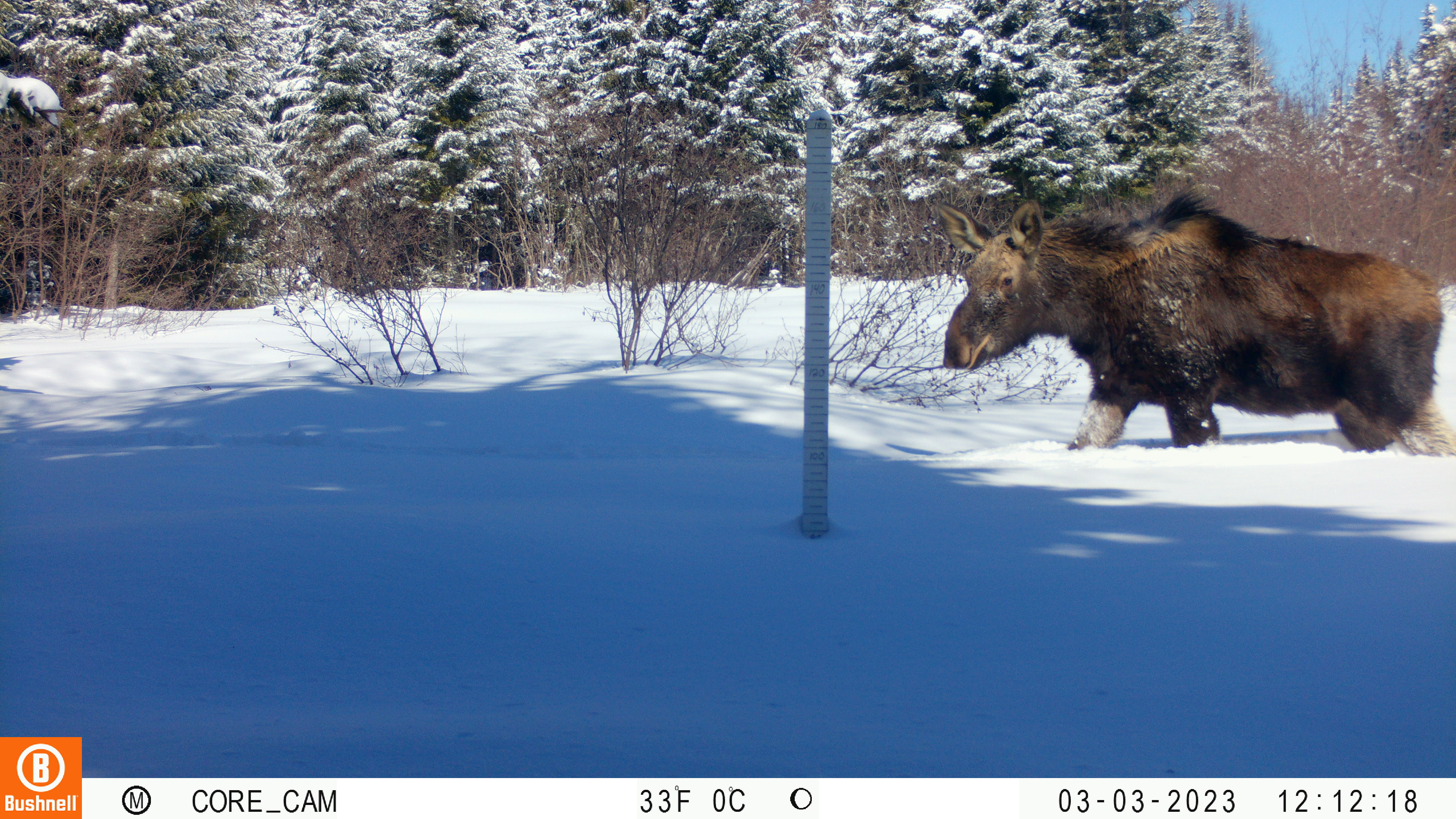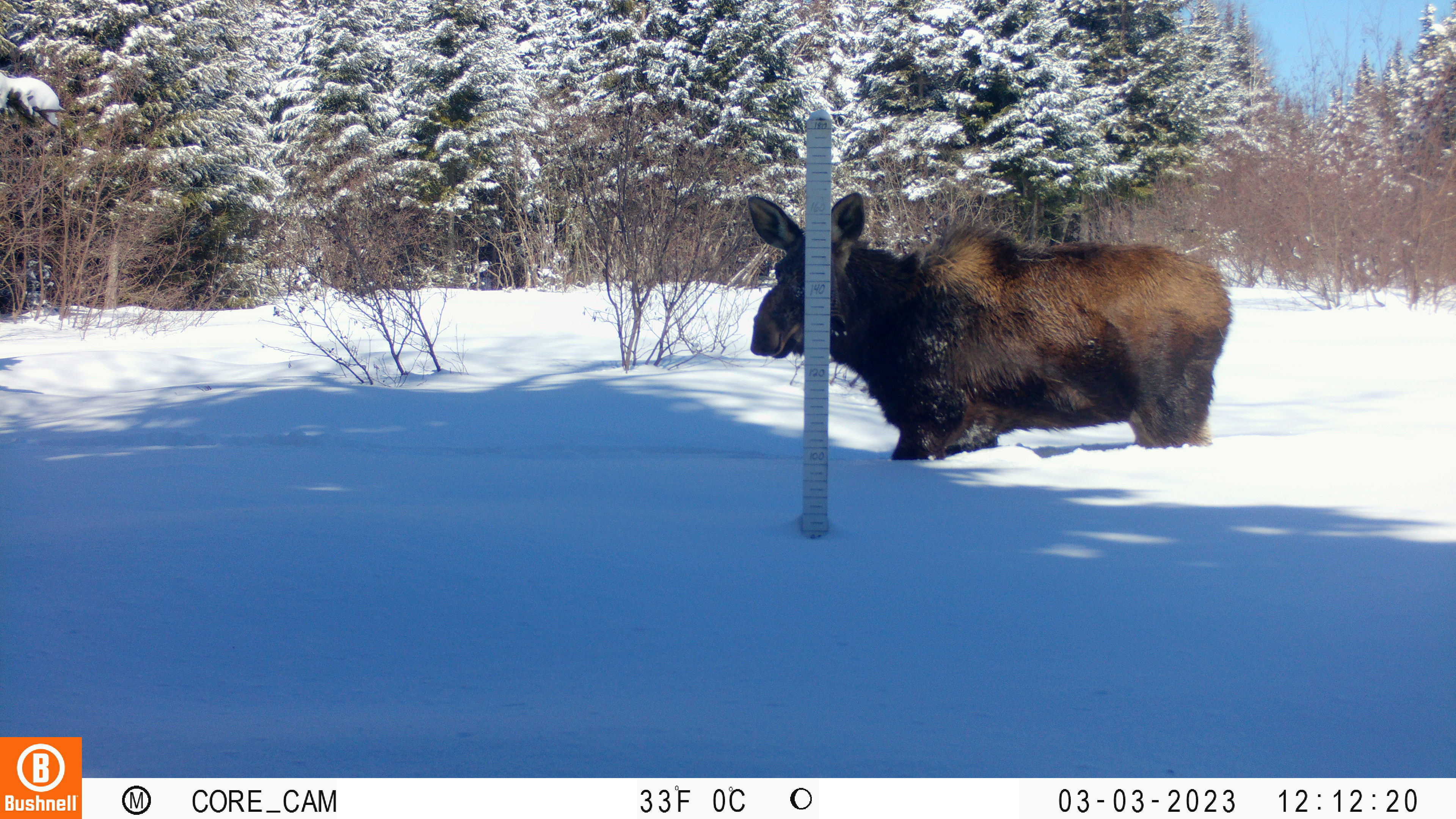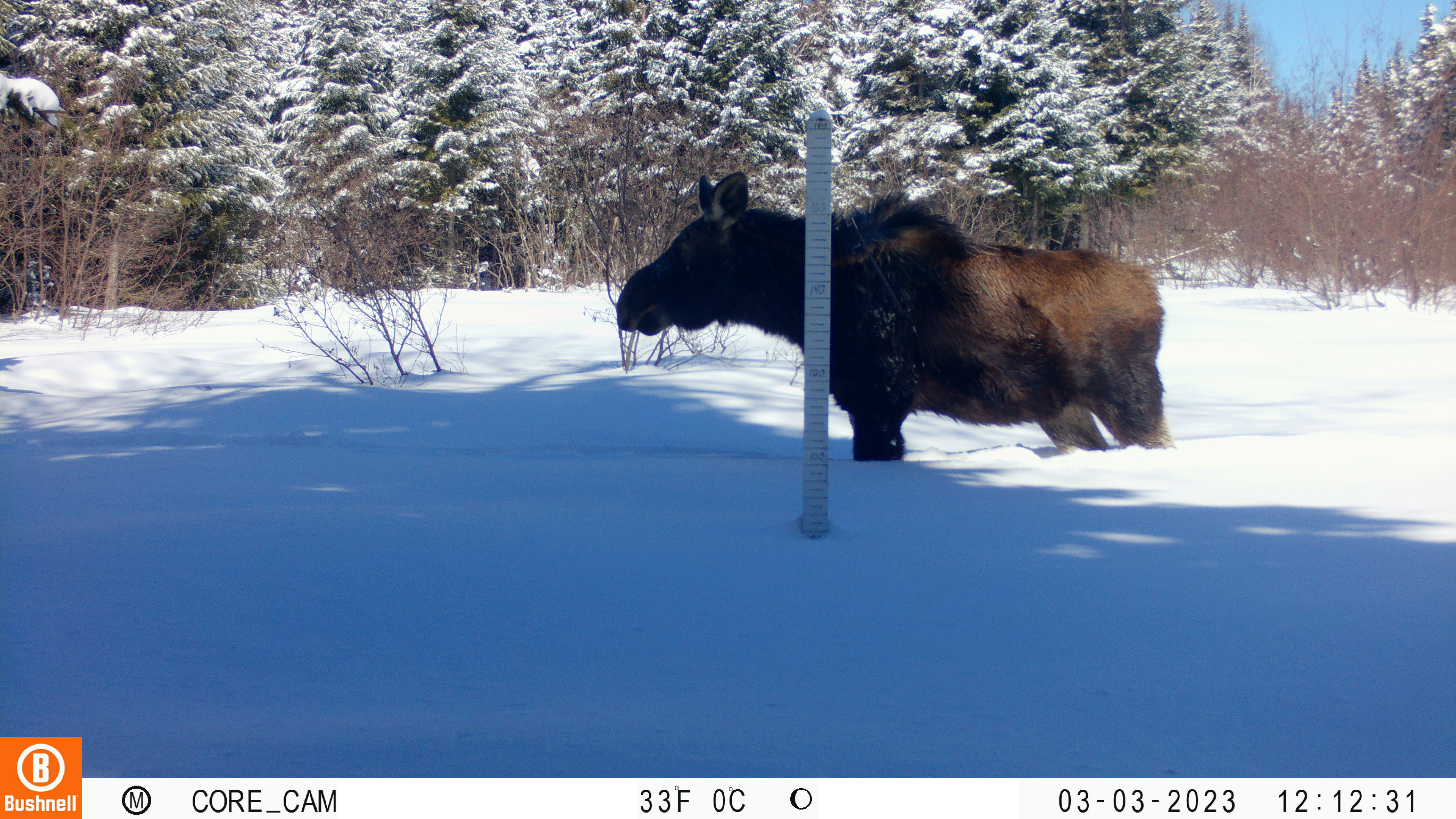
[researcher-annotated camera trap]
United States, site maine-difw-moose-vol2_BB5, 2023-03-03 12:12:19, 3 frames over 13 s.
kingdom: Animalia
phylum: Chordata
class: Mammalia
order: Artiodactyla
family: Cervidae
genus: Alces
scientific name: Alces alces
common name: moose